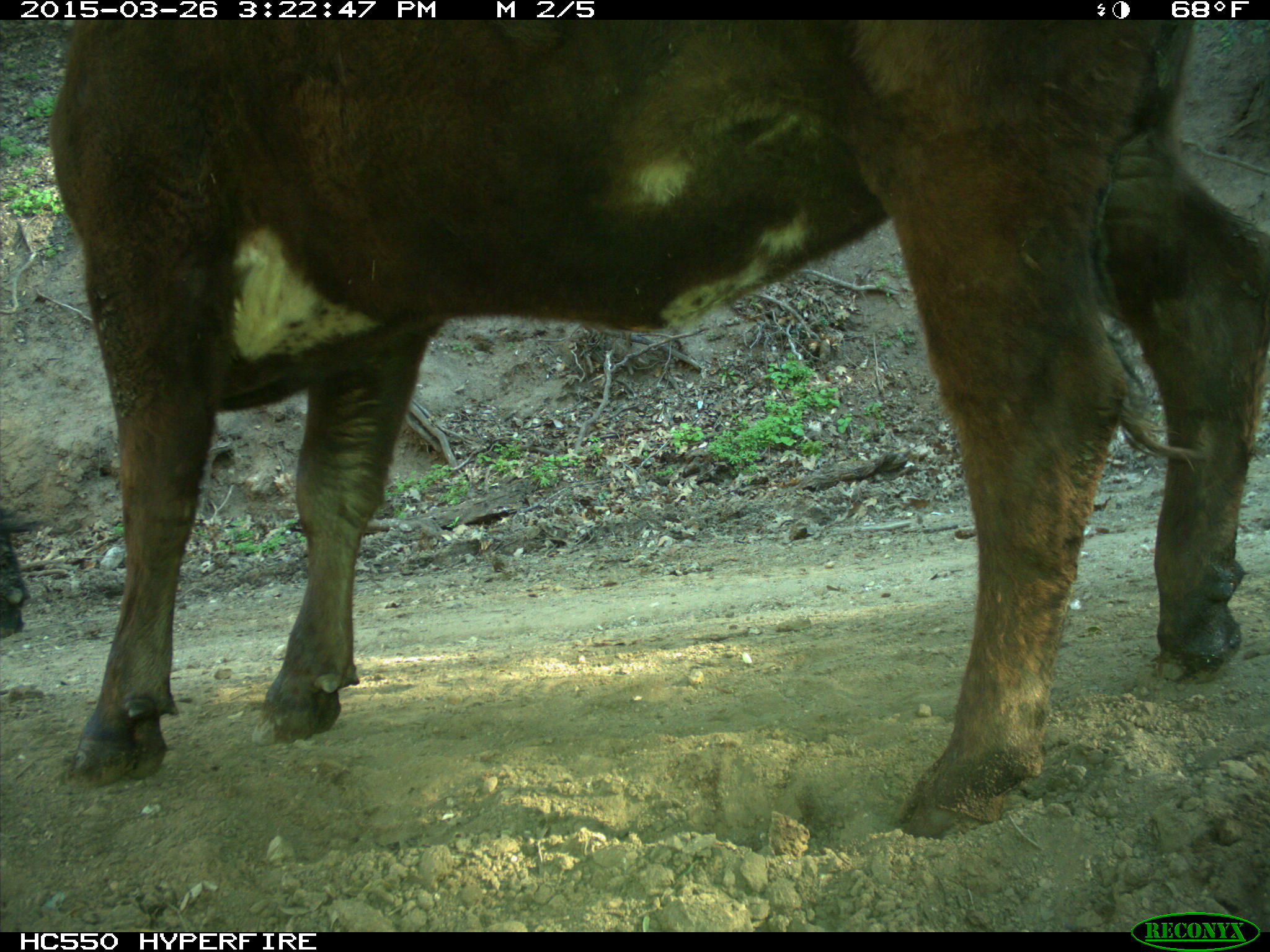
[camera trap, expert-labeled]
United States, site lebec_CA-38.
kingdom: Animalia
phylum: Chordata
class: Mammalia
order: Artiodactyla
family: Bovidae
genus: Bos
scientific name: Bos taurus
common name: domestic cow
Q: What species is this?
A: Bos taurus (domestic cow).